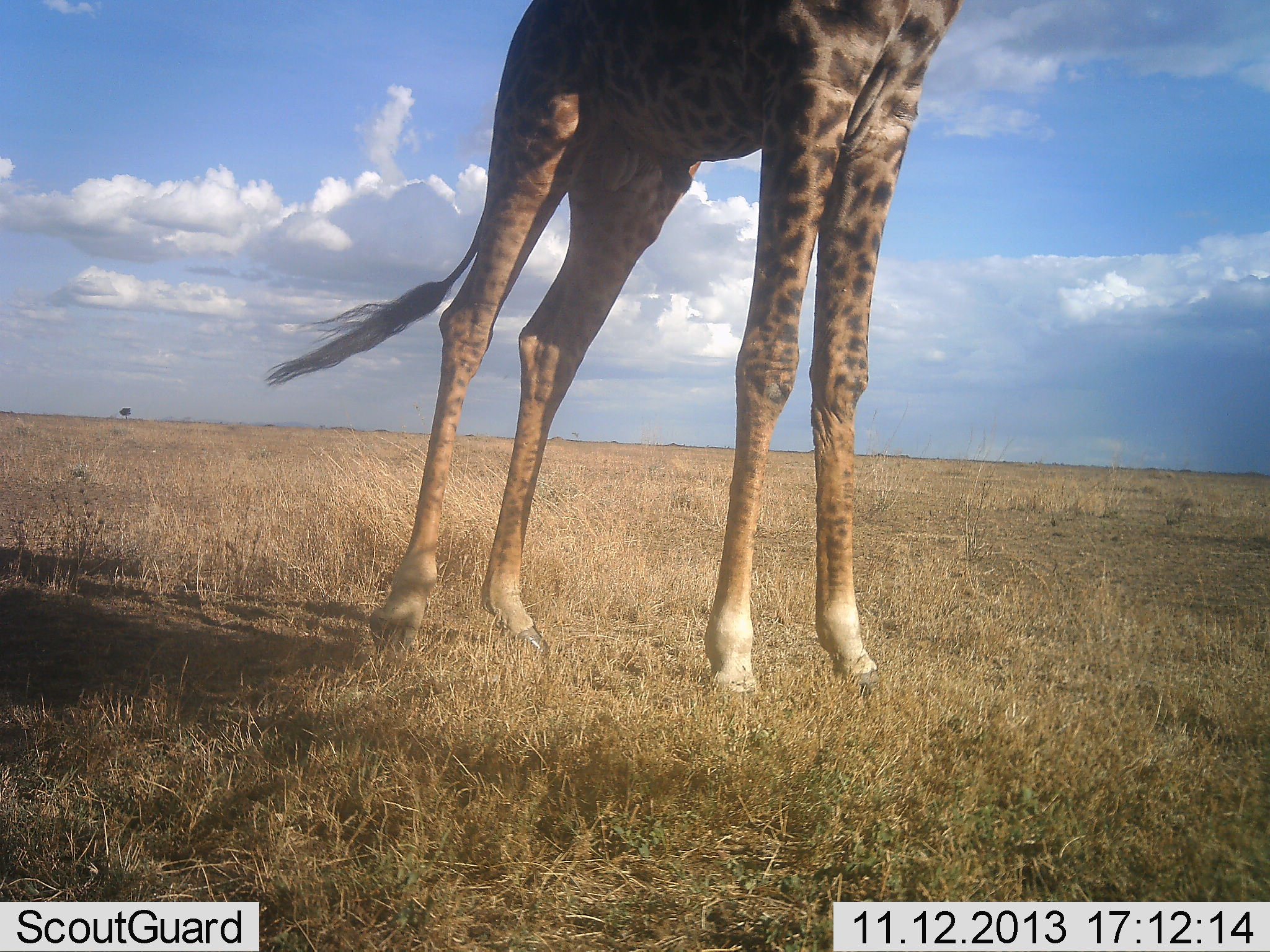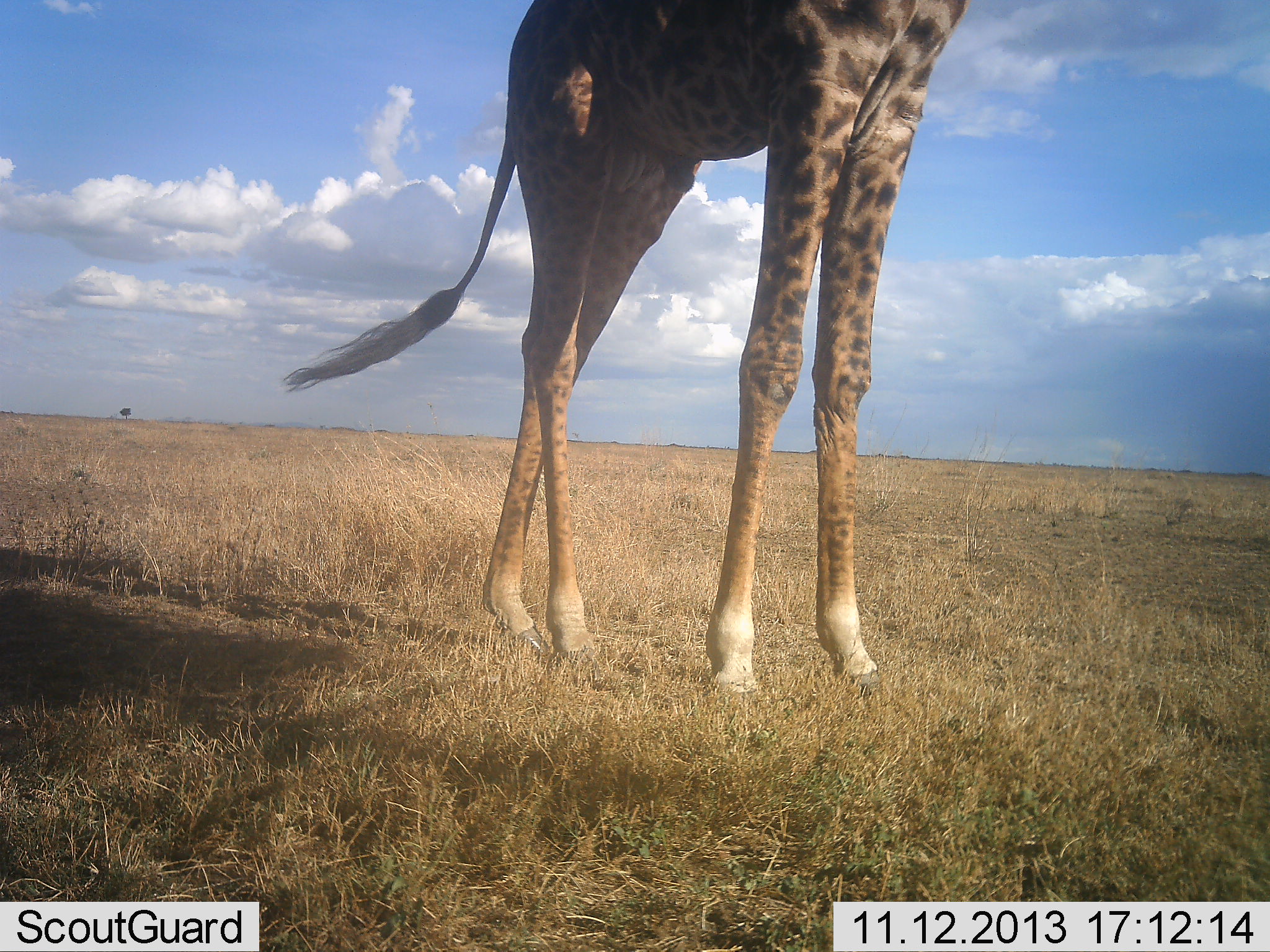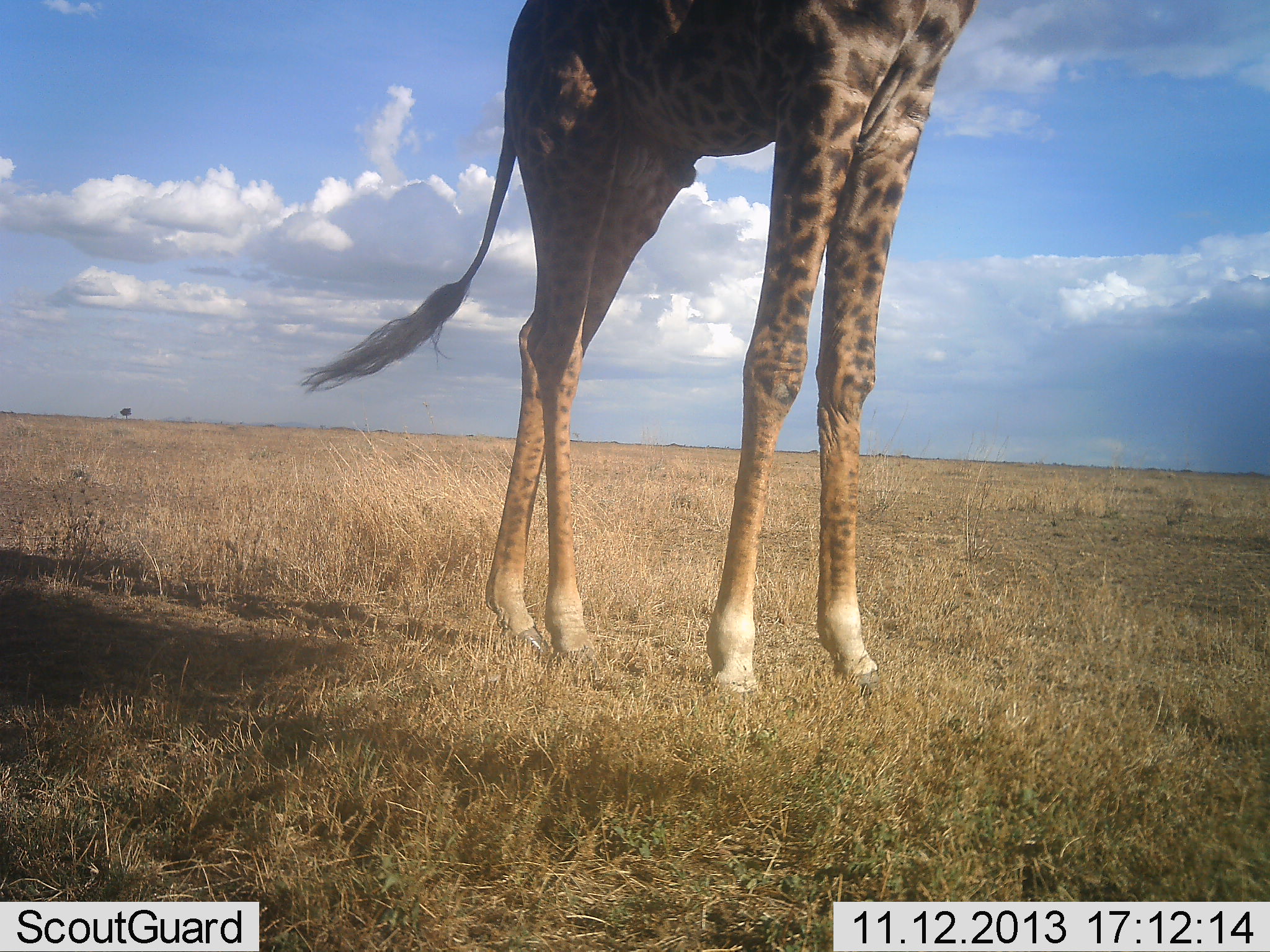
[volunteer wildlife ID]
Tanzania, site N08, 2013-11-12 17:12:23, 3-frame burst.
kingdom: Animalia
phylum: Chordata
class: Mammalia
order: Artiodactyla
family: Giraffidae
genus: Giraffa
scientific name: Giraffa camelopardalis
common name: giraffe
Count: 1.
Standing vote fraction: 88%.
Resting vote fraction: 0%.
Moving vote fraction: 15%.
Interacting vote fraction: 0%.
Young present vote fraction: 0%.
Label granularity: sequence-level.